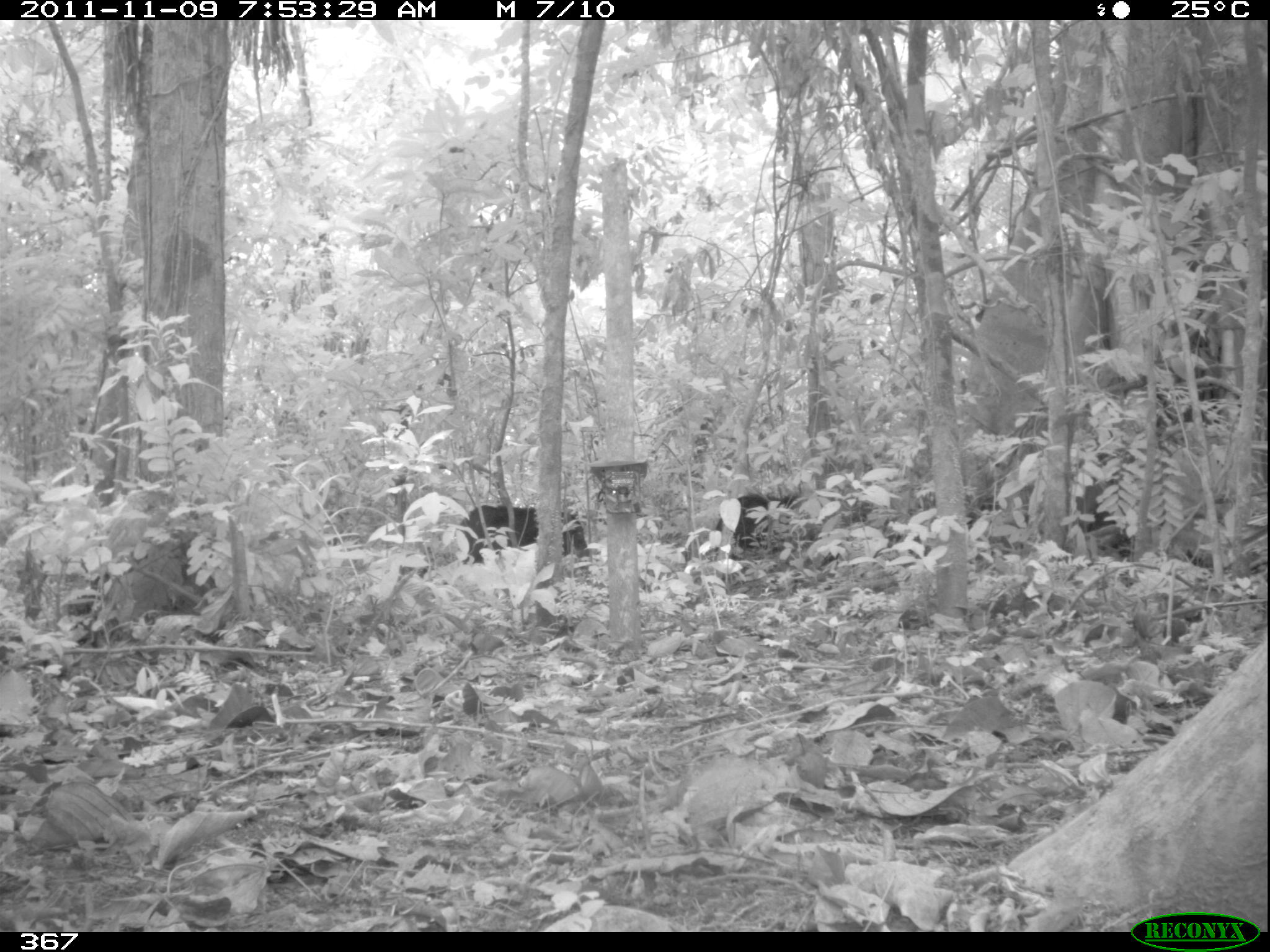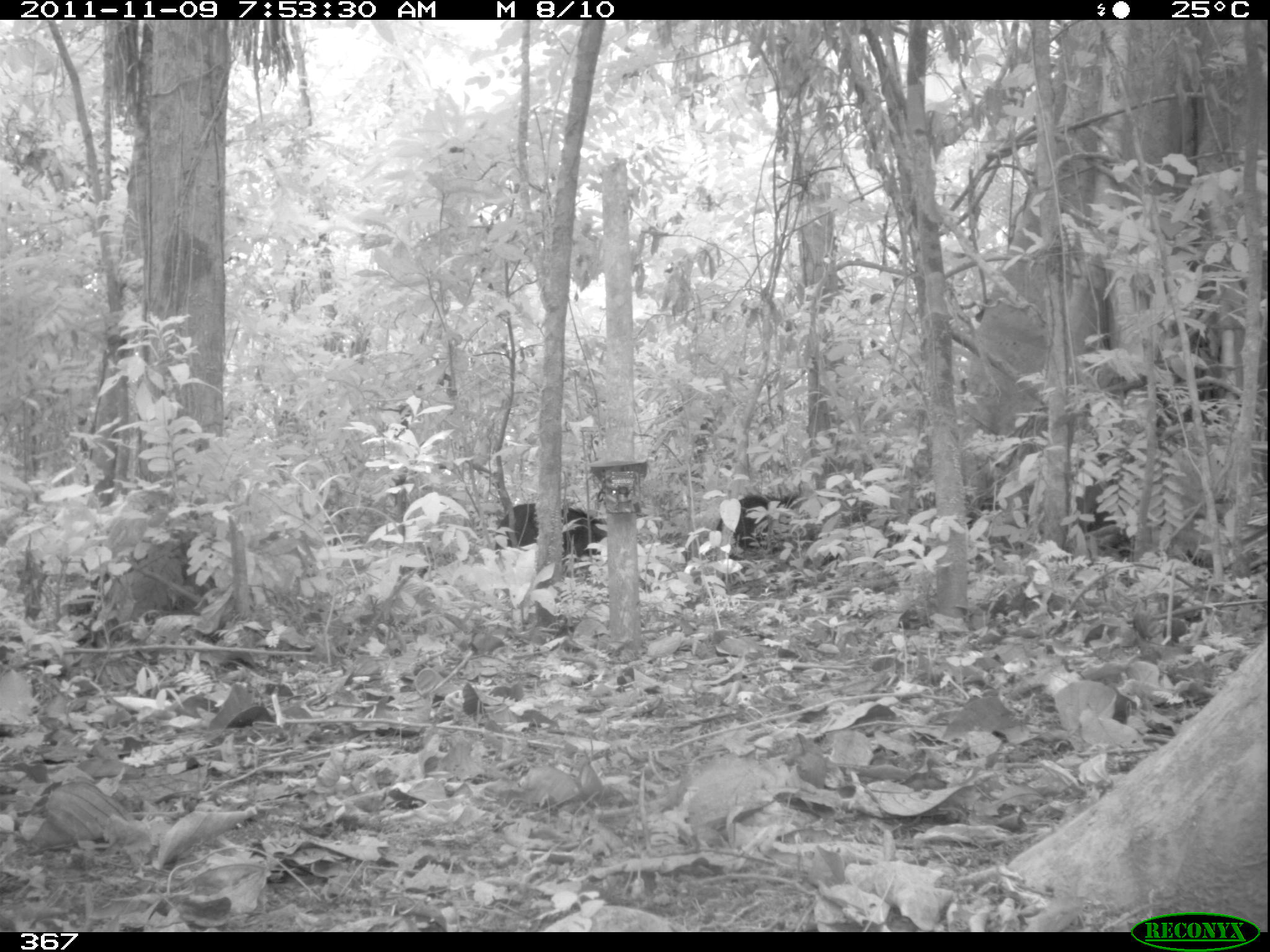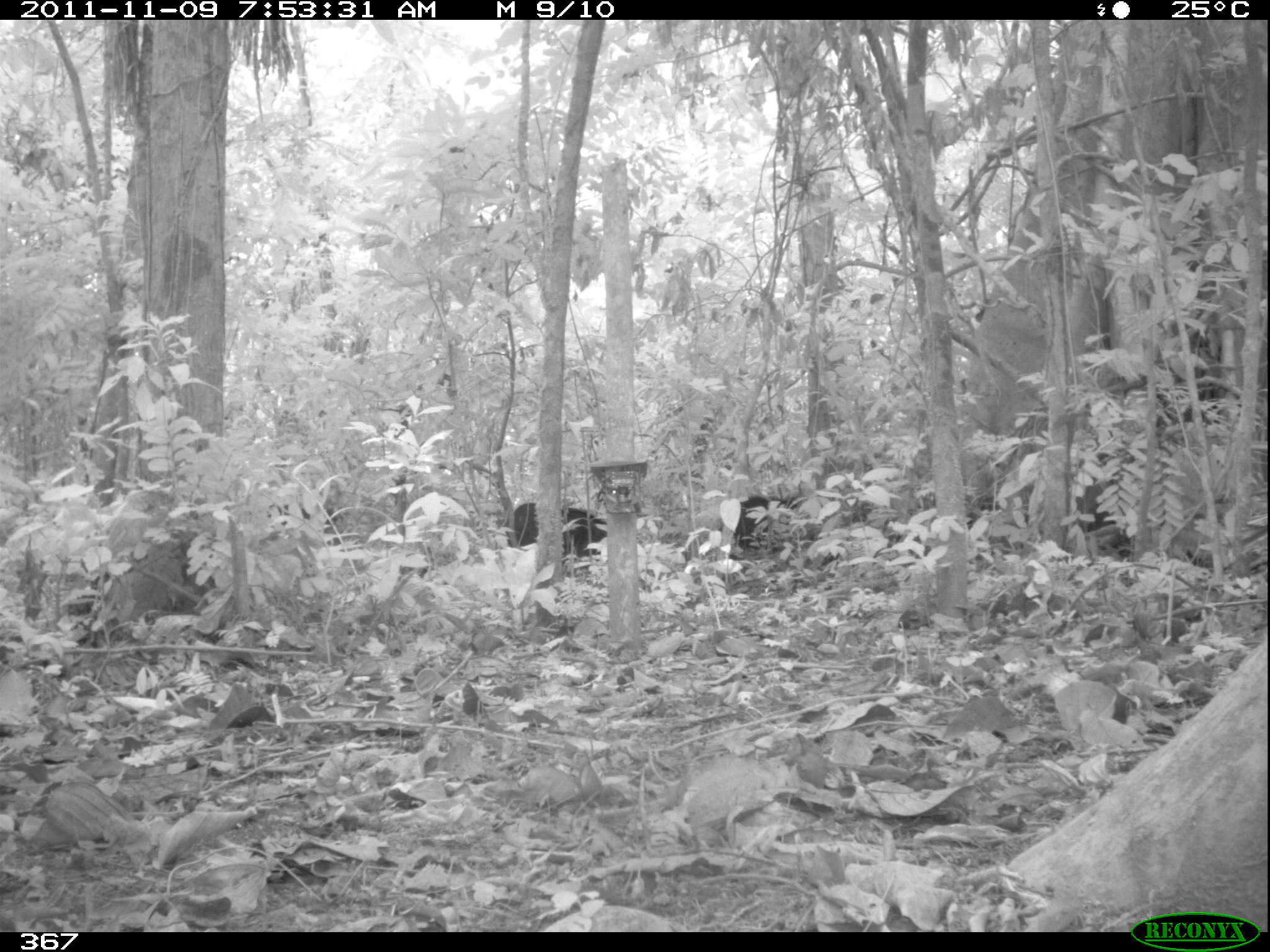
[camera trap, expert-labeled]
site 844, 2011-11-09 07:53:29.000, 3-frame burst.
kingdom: Animalia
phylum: Chordata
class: Mammalia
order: Artiodactyla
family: Tayassuidae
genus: Tayassu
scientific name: Tayassu pecari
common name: white-lipped peccary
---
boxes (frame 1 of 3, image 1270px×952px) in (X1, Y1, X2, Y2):
tayassu pecari: (458, 503, 588, 565); (712, 493, 816, 555)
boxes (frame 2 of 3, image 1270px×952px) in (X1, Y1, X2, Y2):
tayassu pecari: (715, 493, 820, 562); (494, 502, 608, 562)